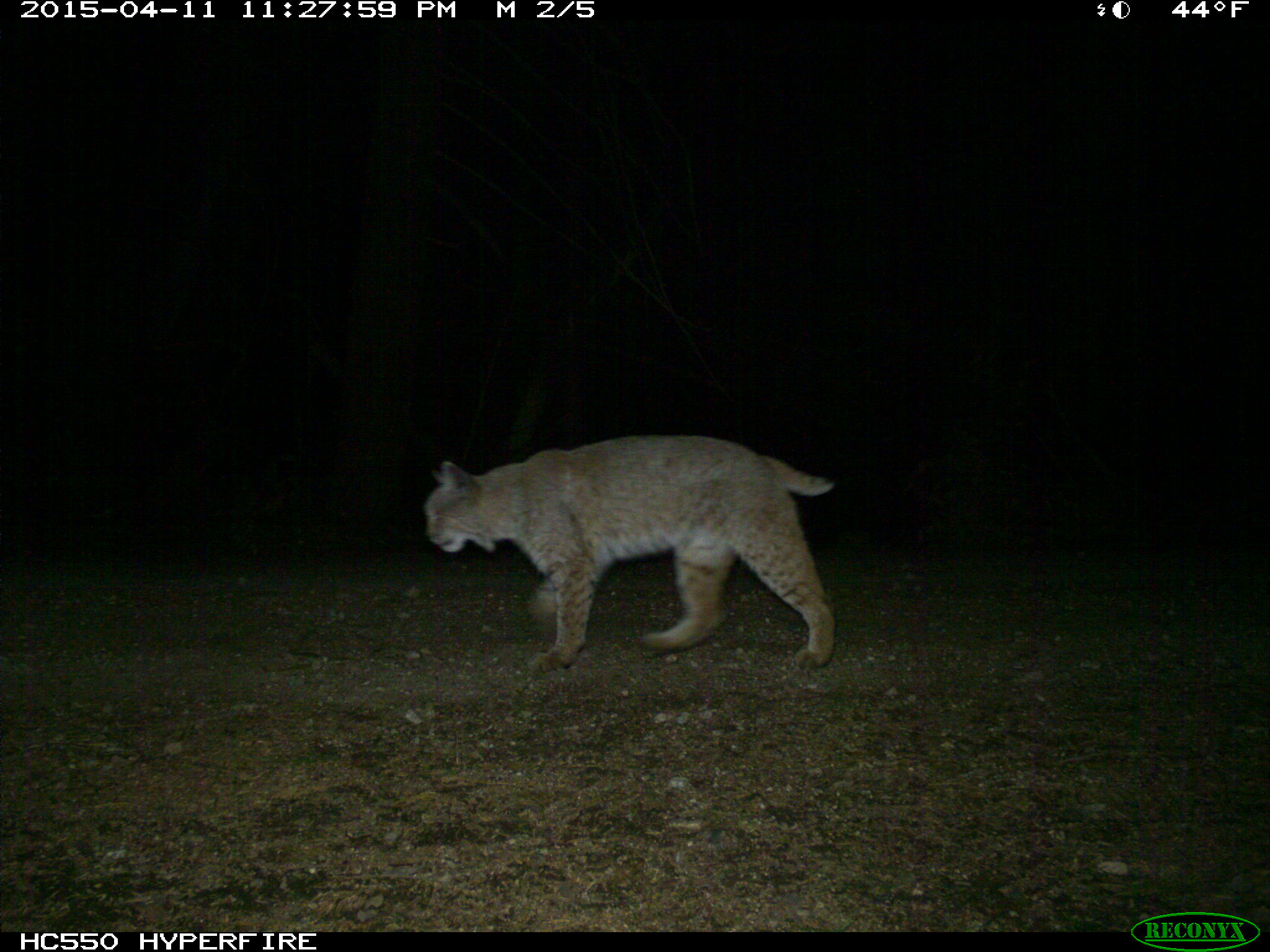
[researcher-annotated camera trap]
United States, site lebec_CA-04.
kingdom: Animalia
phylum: Chordata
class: Mammalia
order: Carnivora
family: Felidae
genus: Lynx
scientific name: Lynx rufus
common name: bobcat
Lynx rufus (bobcat).